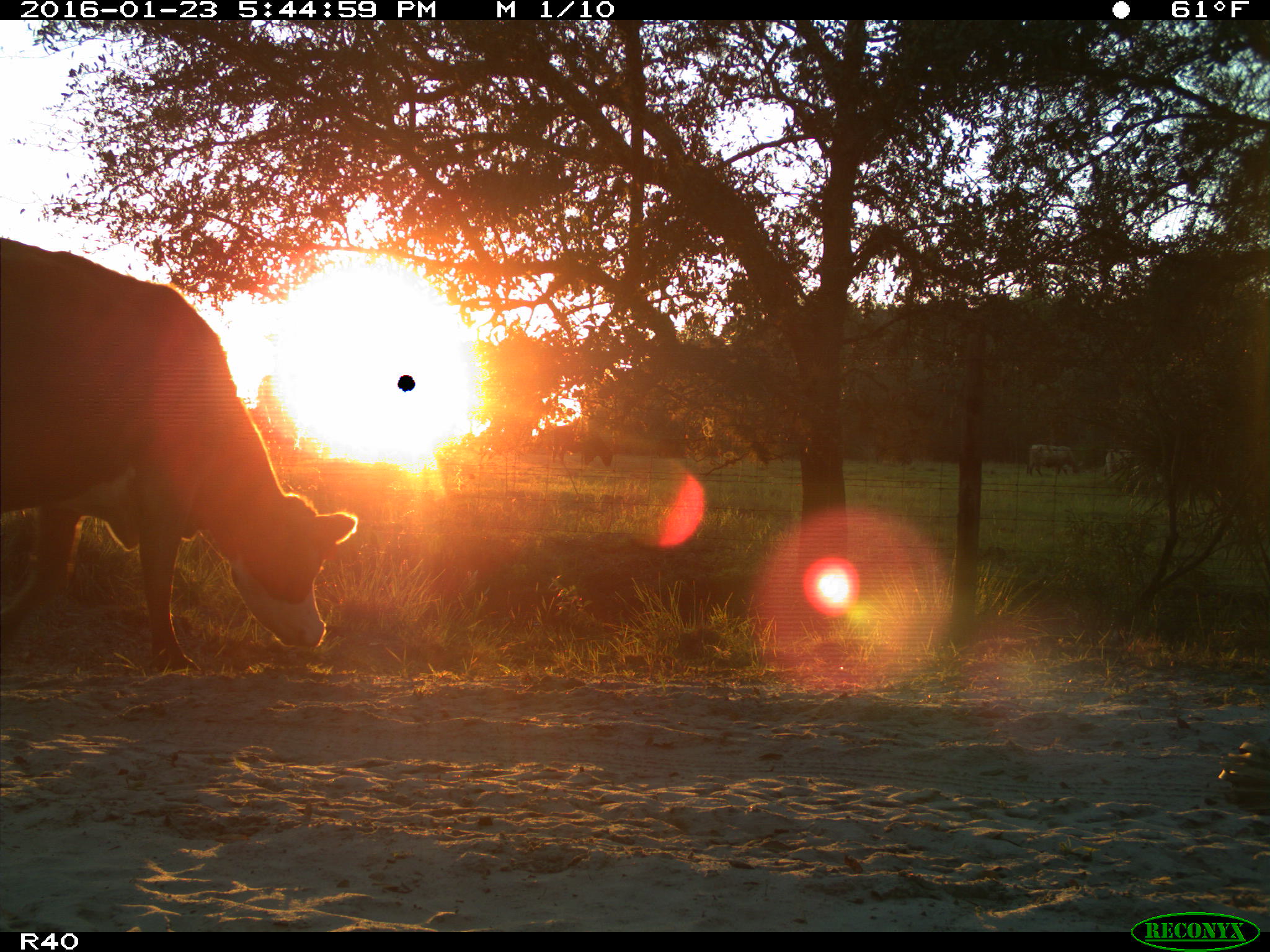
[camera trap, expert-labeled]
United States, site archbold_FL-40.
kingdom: Animalia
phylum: Chordata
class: Mammalia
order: Artiodactyla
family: Bovidae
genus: Bos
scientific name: Bos taurus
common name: domestic cow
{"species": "Bos taurus (domestic cow)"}